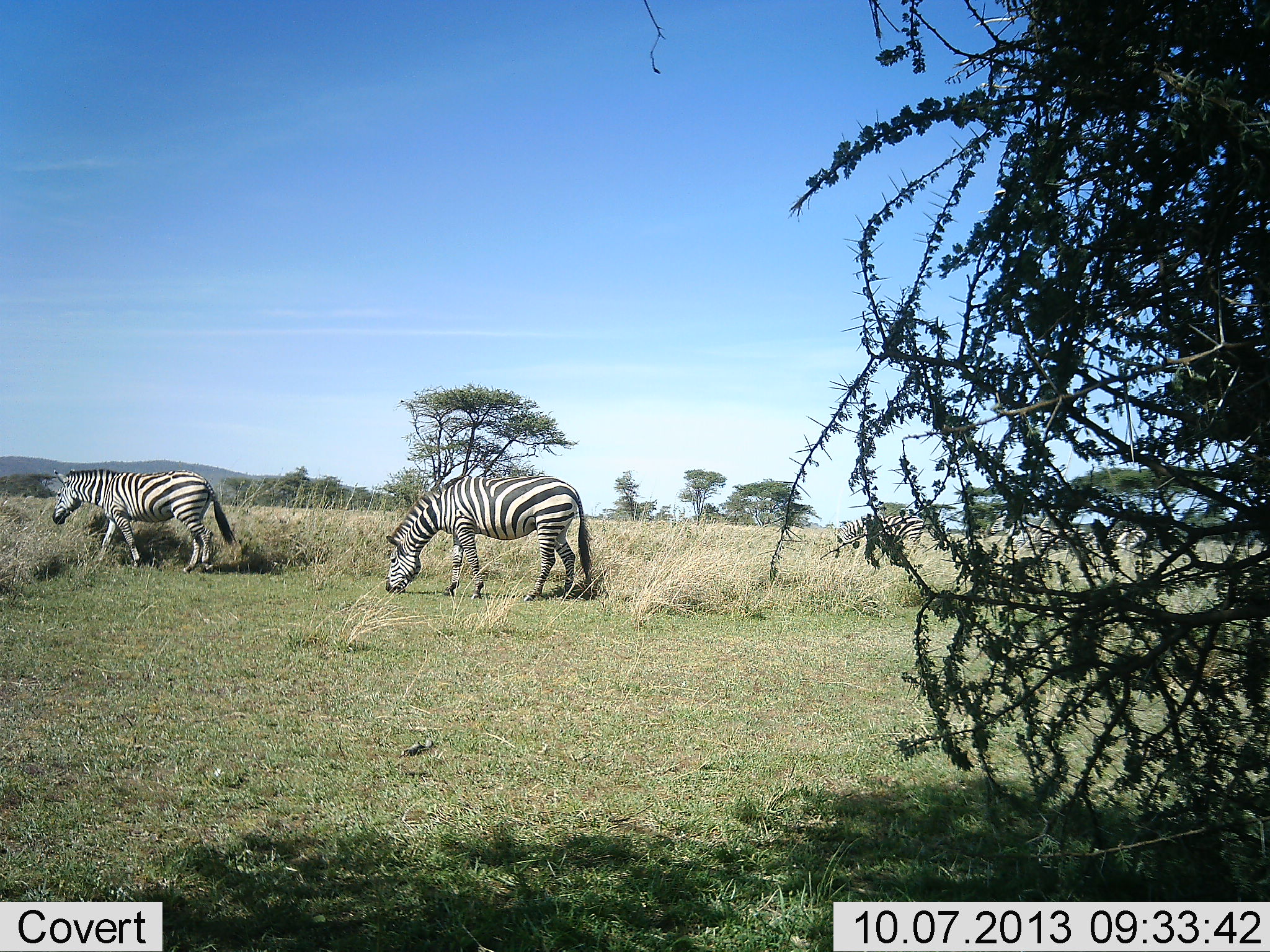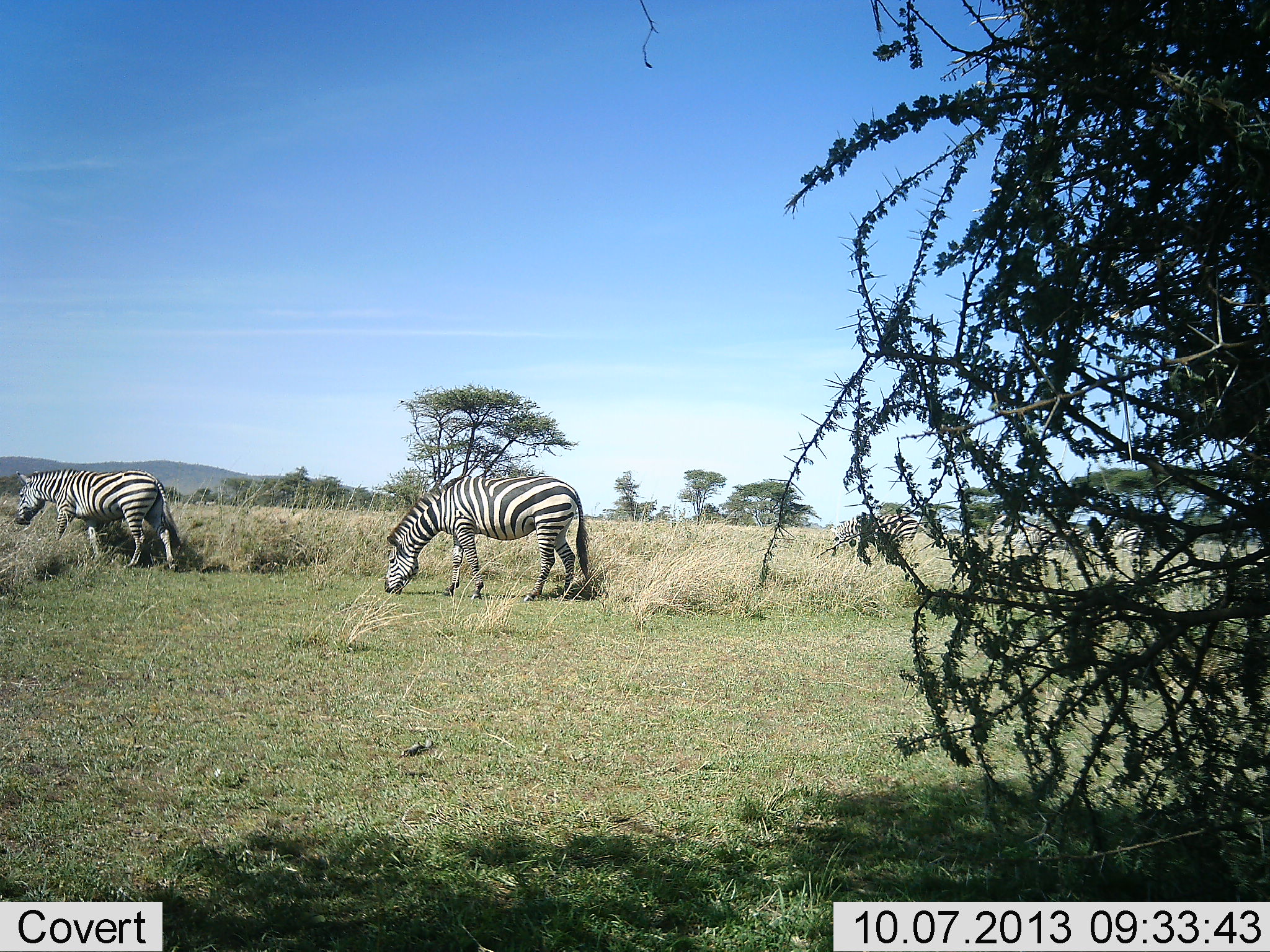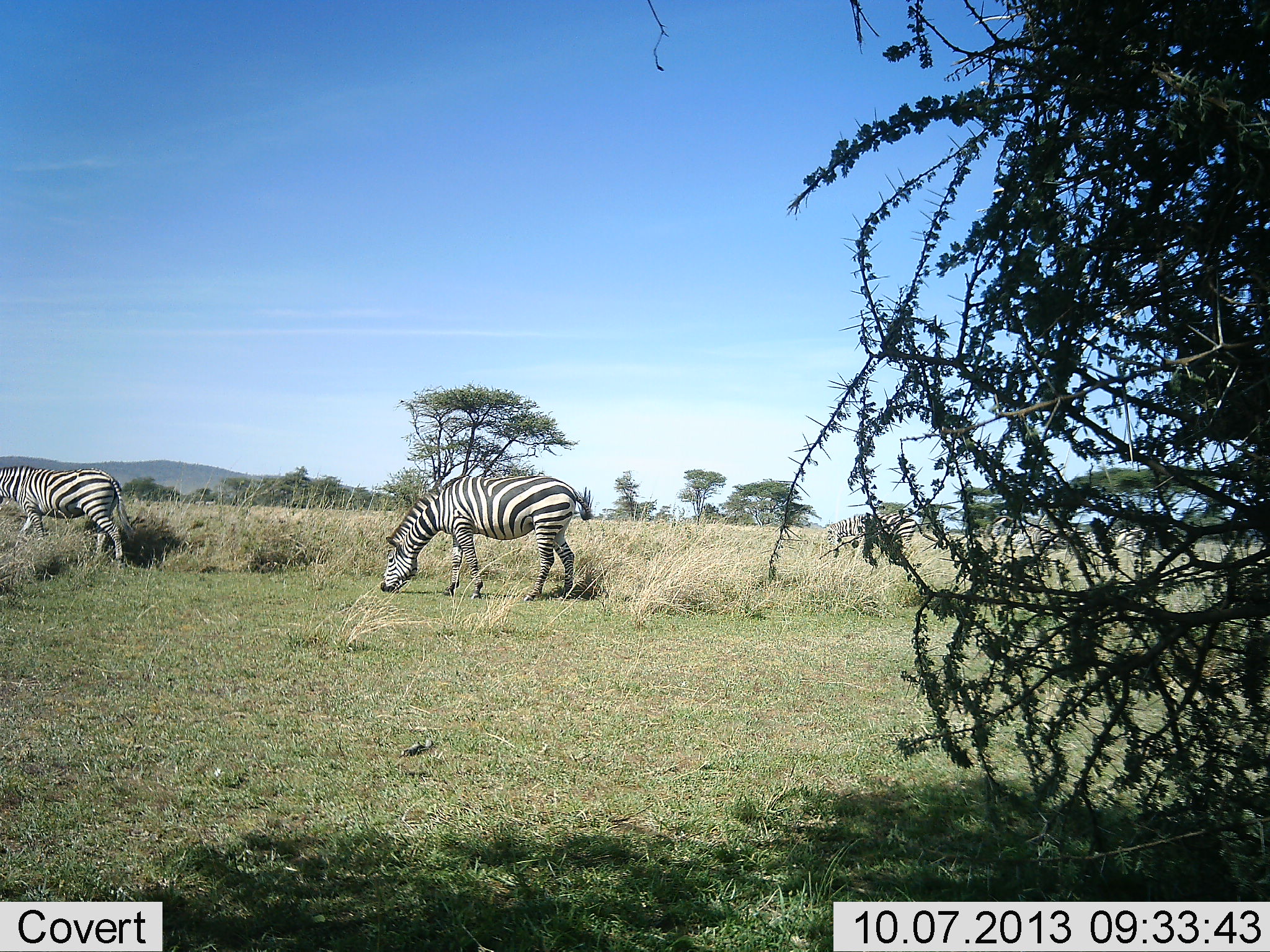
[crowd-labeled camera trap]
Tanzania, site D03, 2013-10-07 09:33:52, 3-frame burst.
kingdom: Animalia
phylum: Chordata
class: Mammalia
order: Perissodactyla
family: Equidae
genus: Equus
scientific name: Equus quagga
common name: plains zebra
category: zebra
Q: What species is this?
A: Zebra (plains zebra) (Equus quagga).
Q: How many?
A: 2.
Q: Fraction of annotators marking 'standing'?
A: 18%.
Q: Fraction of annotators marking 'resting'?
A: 0%.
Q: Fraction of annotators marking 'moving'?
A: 76%.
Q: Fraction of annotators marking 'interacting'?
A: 0%.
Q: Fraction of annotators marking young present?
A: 0%.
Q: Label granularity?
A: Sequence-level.